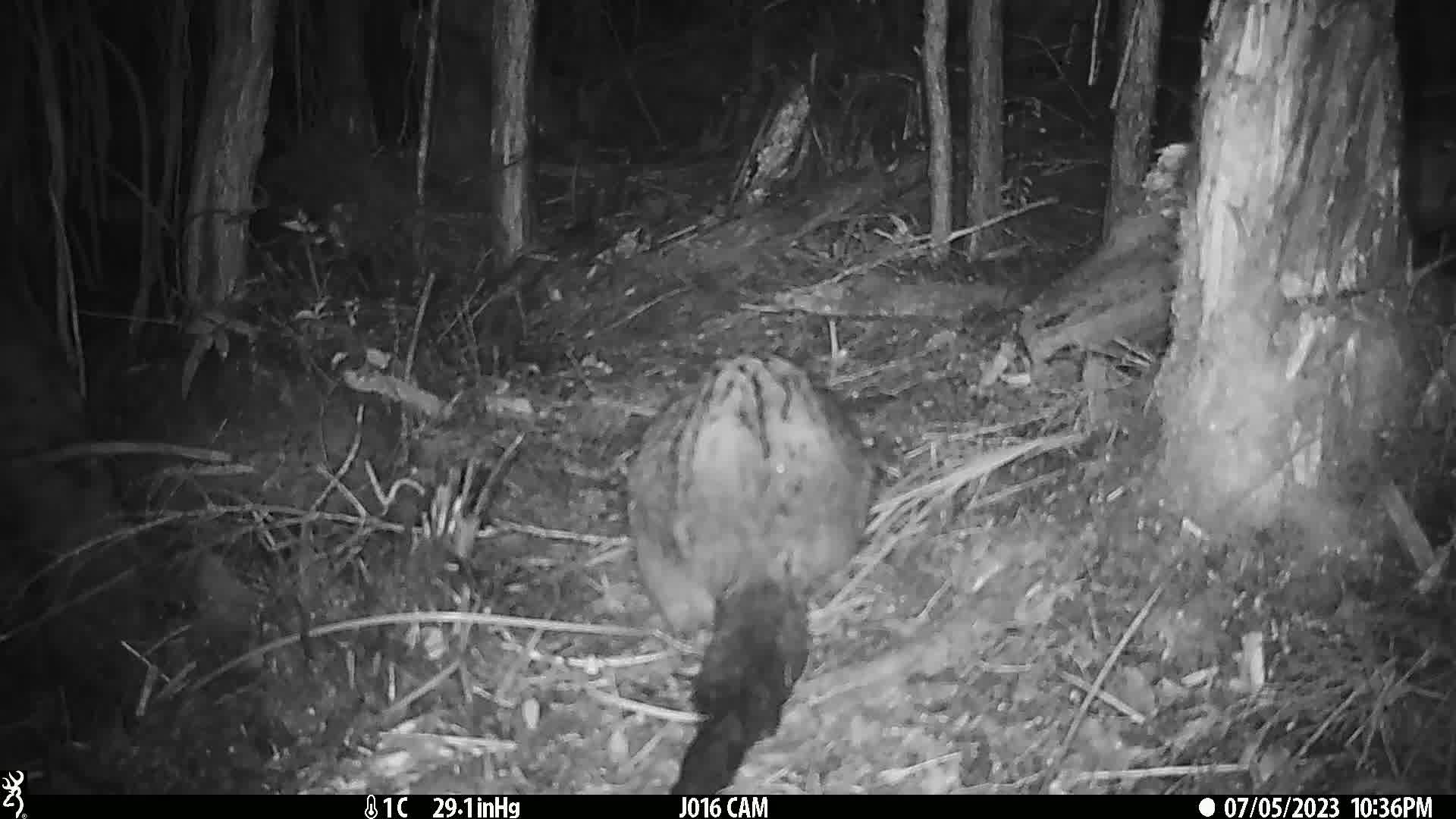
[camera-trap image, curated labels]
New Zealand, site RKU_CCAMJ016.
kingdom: Animalia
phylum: Chordata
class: Mammalia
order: Diprotodontia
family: Phalangeridae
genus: Trichosurus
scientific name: Trichosurus vulpecula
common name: common brushtail possum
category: possum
Possum (common brushtail possum) (Trichosurus vulpecula).